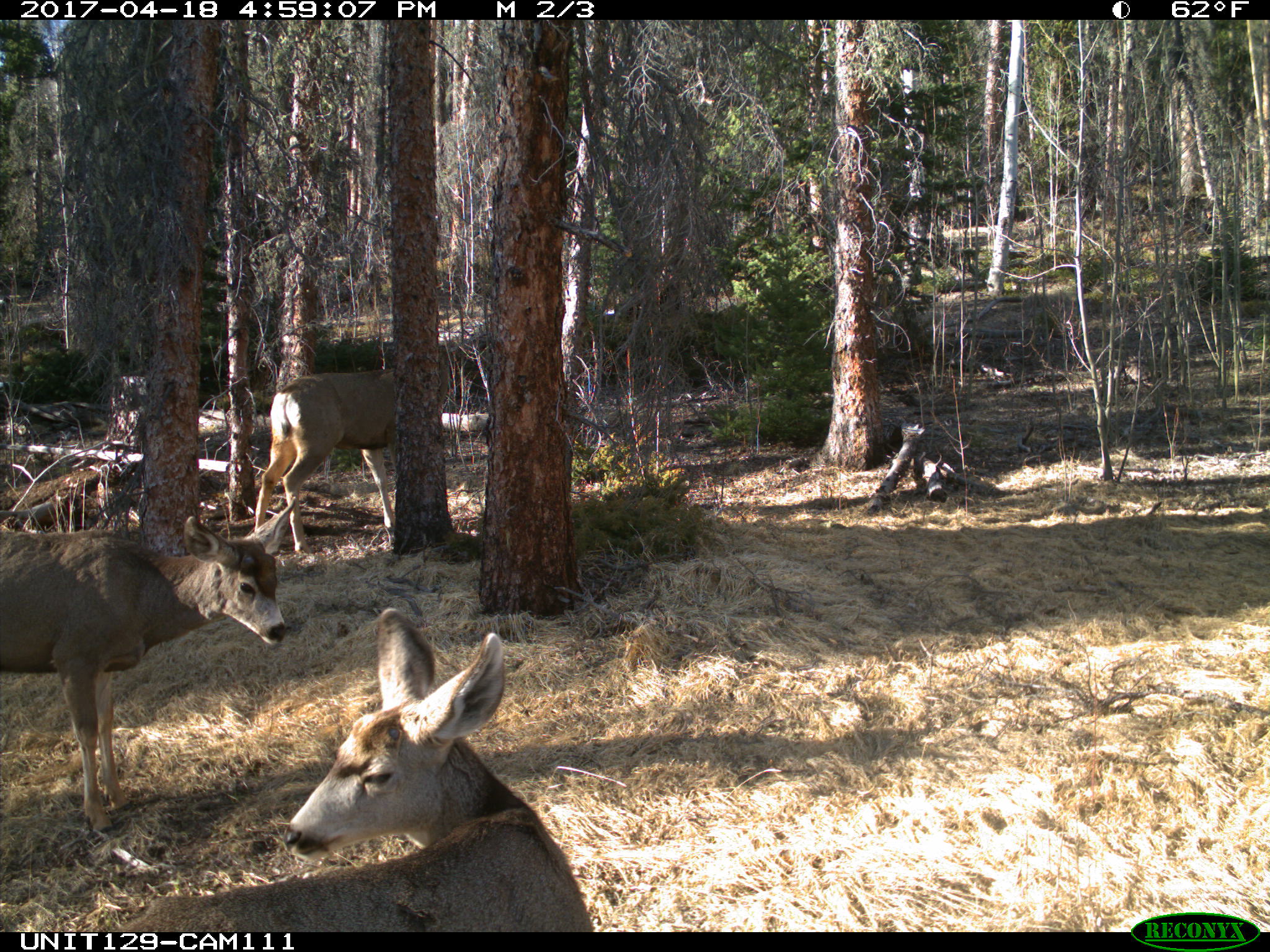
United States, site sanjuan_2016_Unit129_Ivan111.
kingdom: Animalia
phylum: Chordata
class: Mammalia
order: Artiodactyla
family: Cervidae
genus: Odocoileus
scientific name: Odocoileus hemionus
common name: mule deer